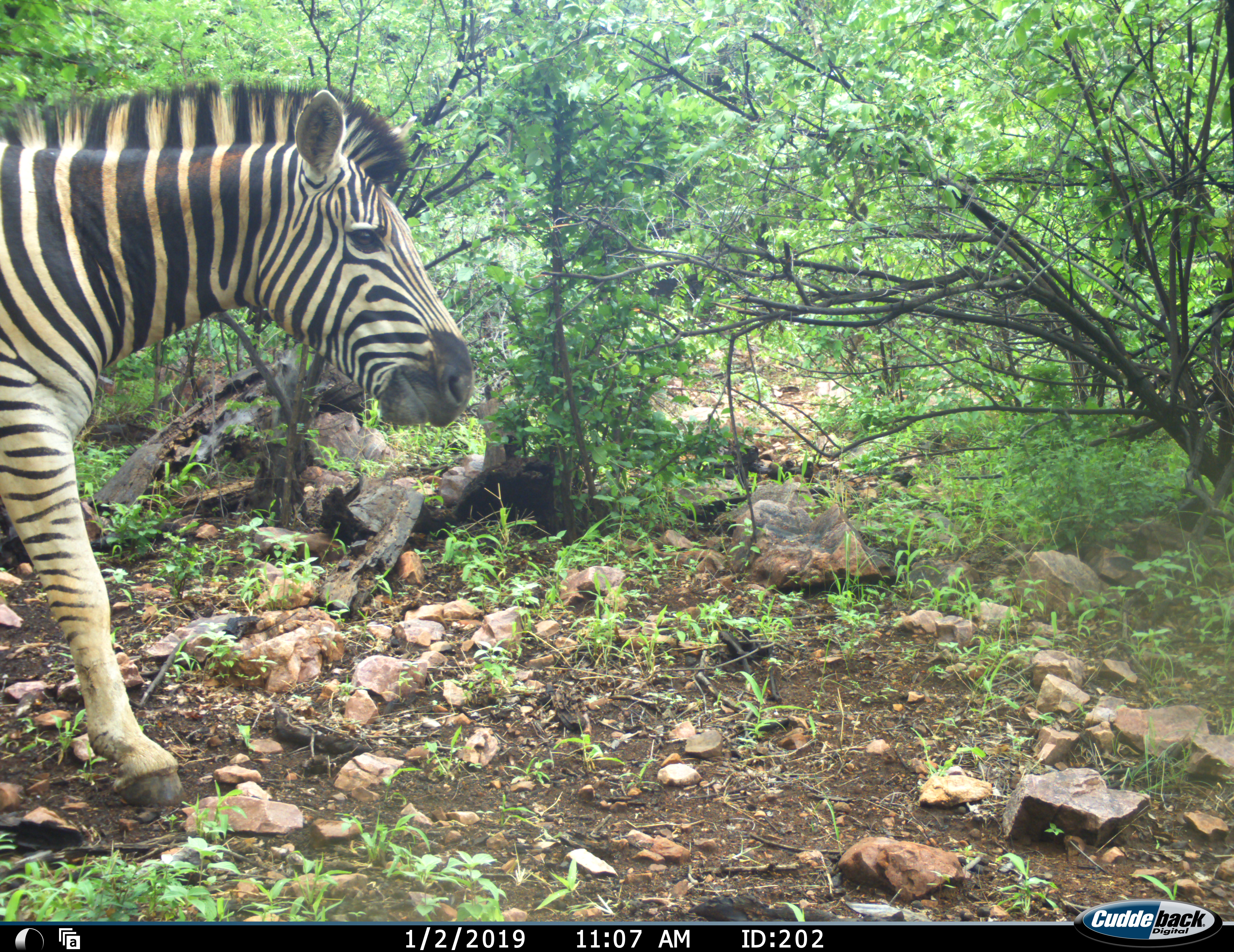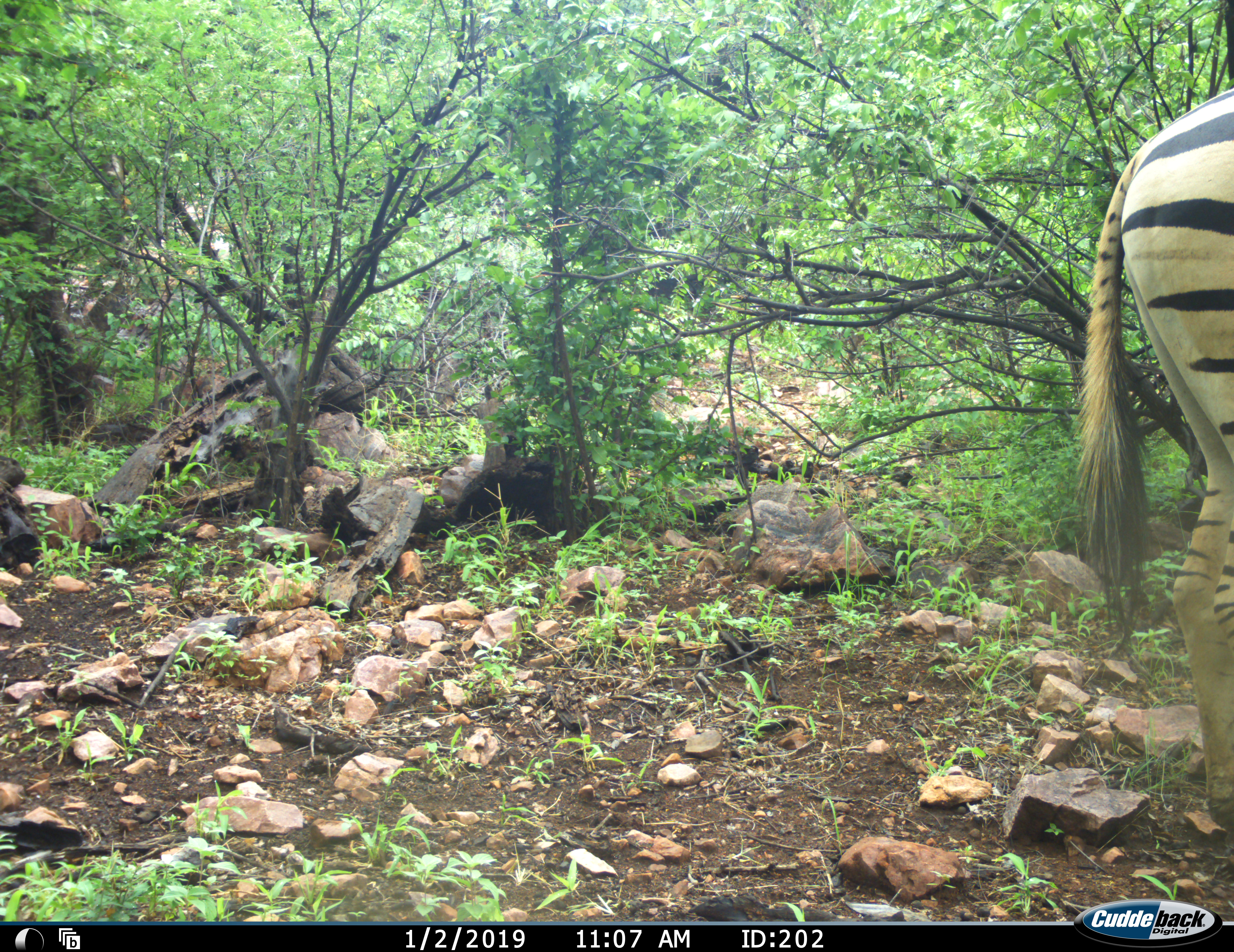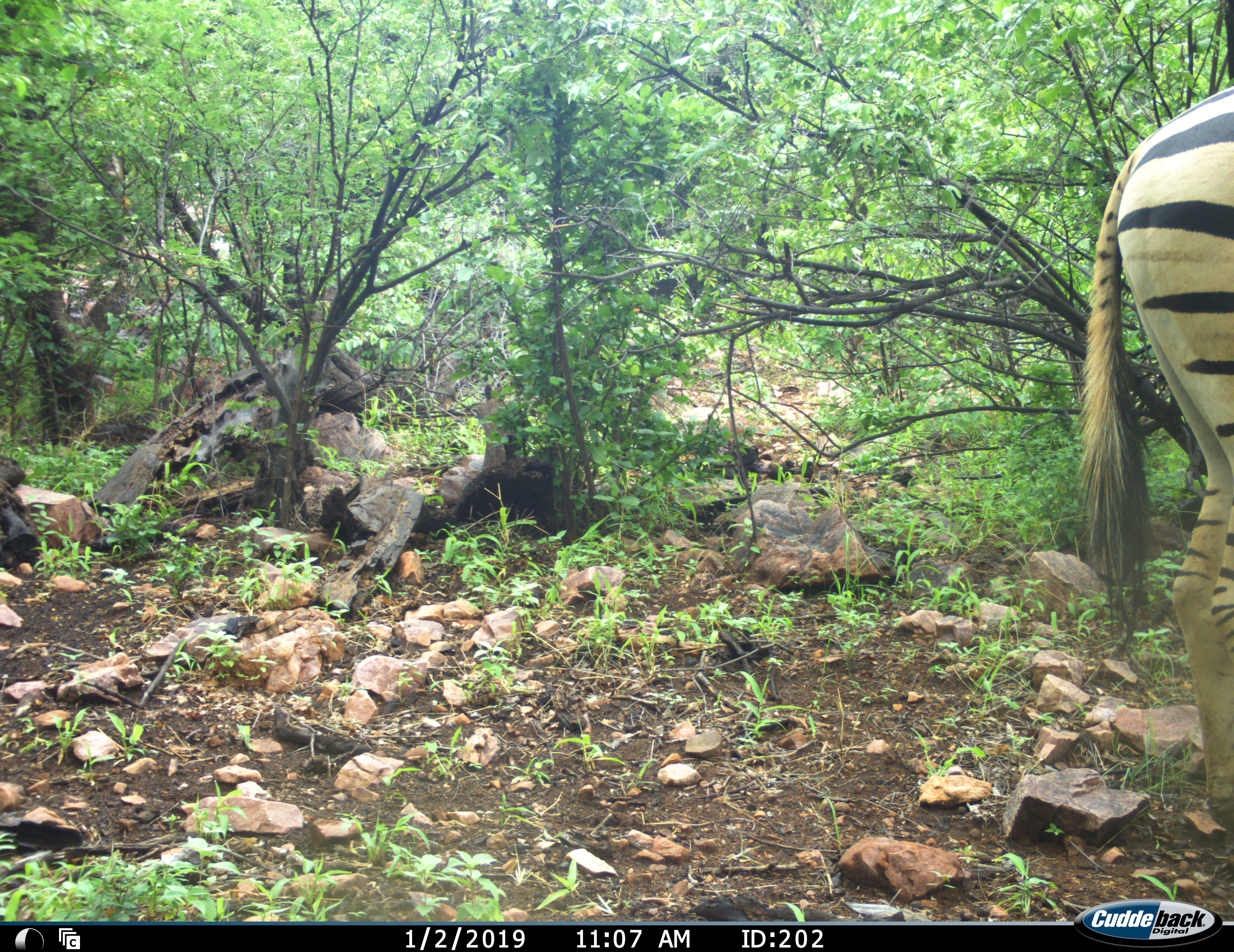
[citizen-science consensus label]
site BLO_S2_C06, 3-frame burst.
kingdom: Animalia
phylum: Chordata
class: Mammalia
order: Perissodactyla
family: Equidae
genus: Equus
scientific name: Equus quagga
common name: plains zebra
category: zebraplains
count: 1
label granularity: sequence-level